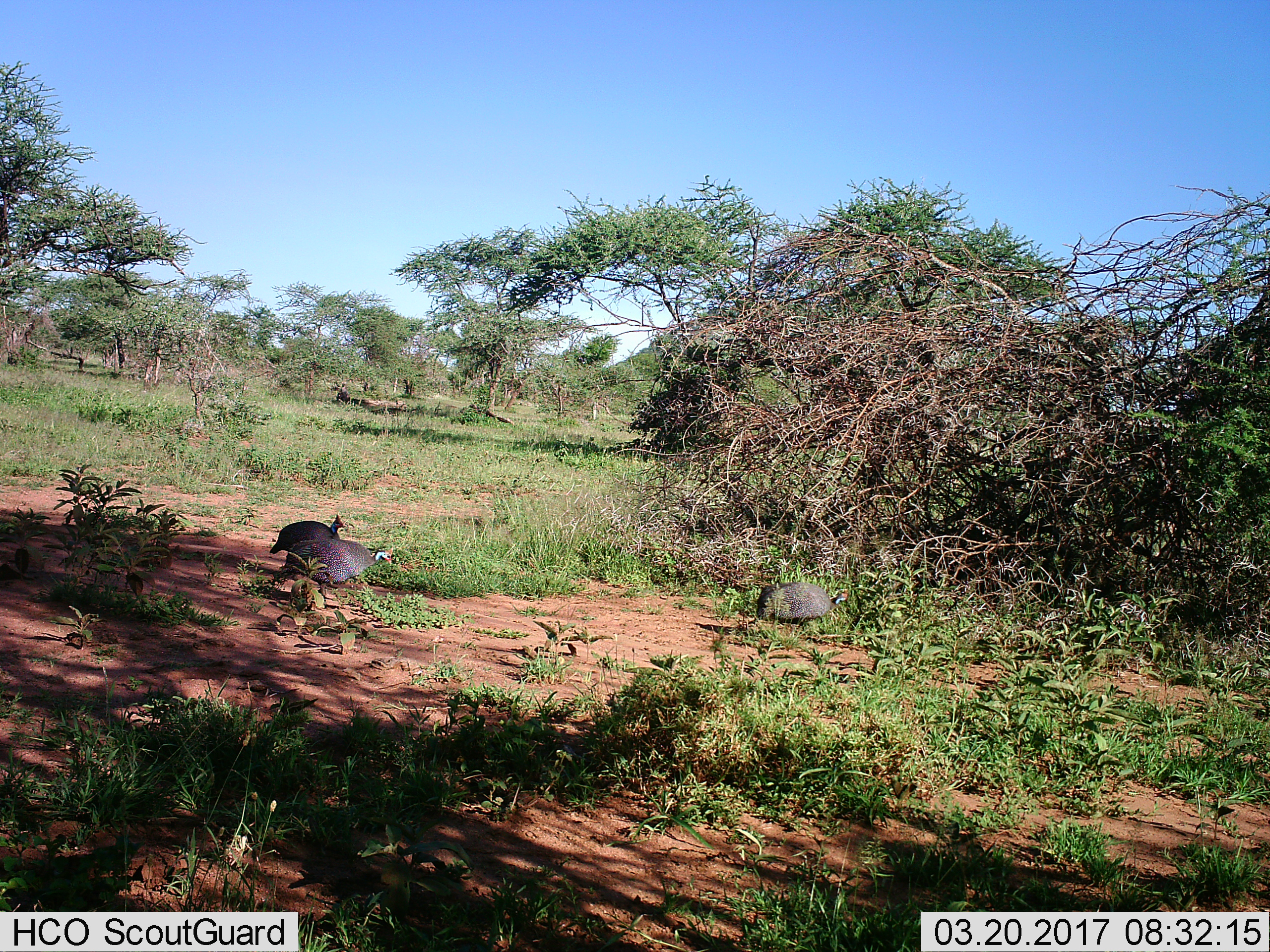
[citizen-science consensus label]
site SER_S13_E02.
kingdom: Animalia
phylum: Chordata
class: Aves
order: Galliformes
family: Numididae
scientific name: Numididae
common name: guineafowl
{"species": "guineafowl (Numididae)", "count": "3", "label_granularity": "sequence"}